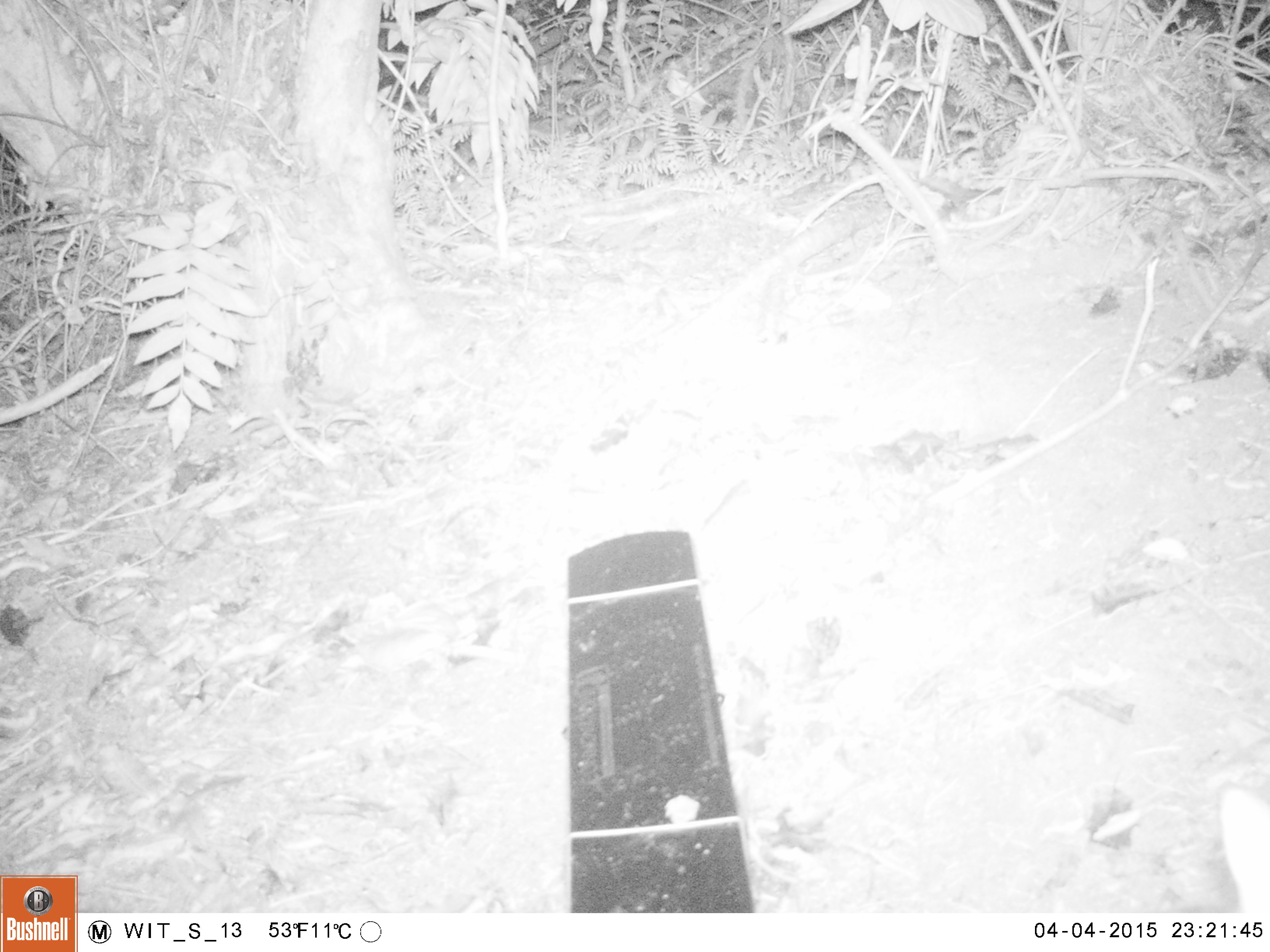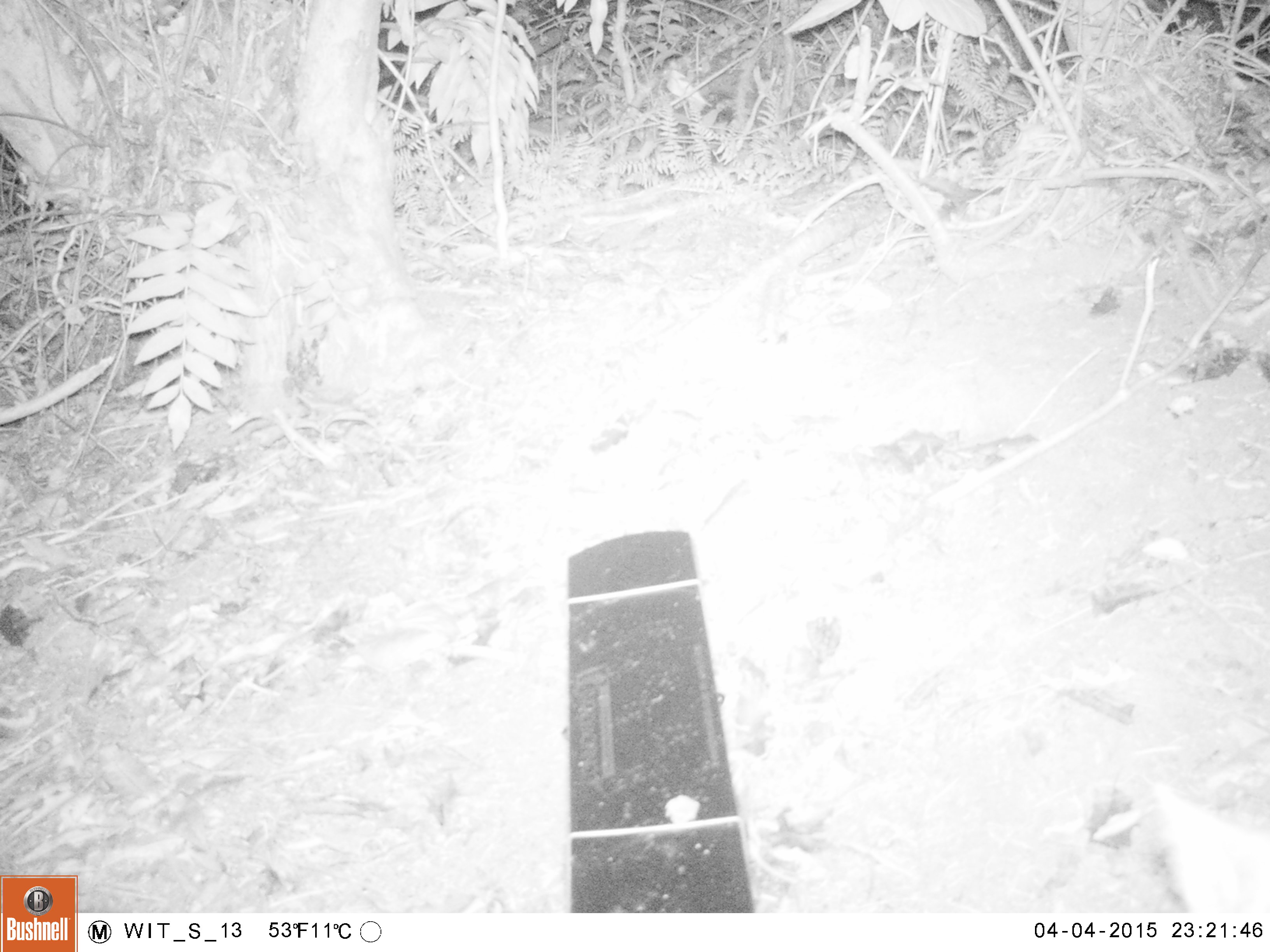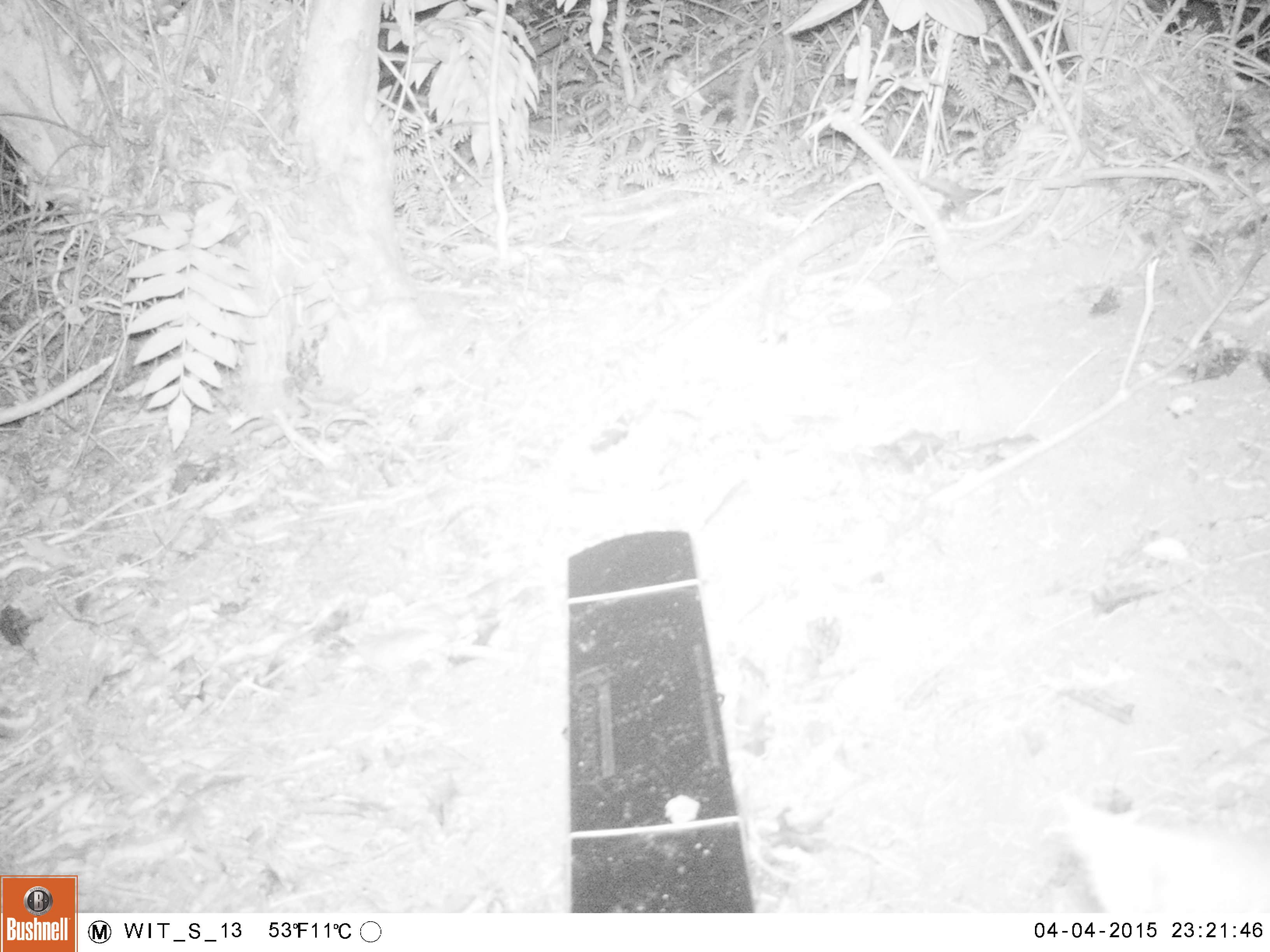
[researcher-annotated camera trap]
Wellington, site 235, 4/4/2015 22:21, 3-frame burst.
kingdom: Animalia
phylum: Chordata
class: Mammalia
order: Carnivora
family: Felidae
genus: Felis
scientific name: Felis catus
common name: cat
Cat (Felis catus).